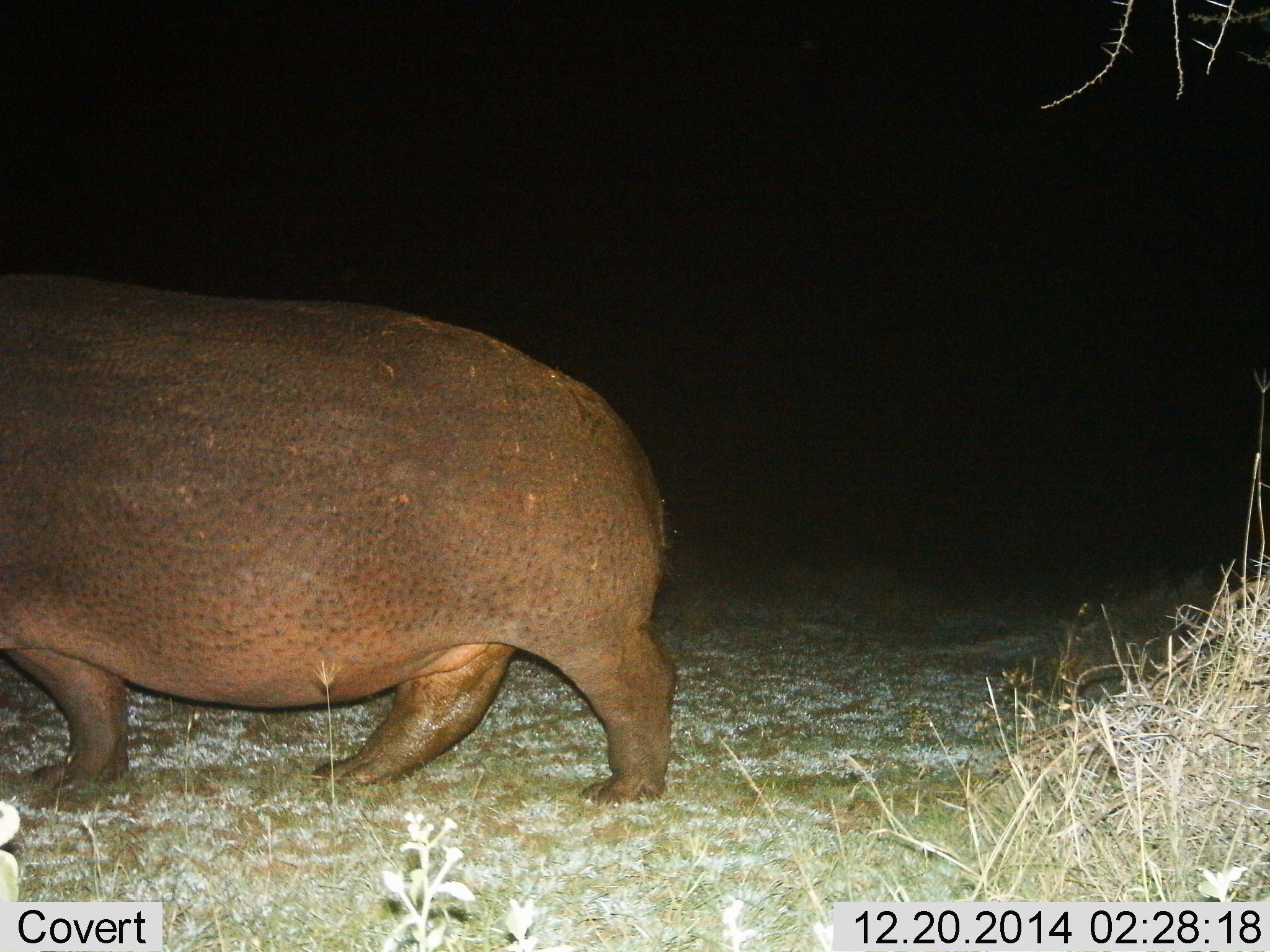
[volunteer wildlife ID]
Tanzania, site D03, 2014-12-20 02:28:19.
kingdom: Animalia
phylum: Chordata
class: Mammalia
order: Artiodactyla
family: Hippopotamidae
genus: Hippopotamus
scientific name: Hippopotamus amphibius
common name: hippopotamus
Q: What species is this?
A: Hippopotamus (Hippopotamus amphibius).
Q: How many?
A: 1.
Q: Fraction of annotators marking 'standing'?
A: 30%.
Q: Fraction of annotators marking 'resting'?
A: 0%.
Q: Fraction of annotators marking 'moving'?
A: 70%.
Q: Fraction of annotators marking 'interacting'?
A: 0%.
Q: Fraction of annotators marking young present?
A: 0%.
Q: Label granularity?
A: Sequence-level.